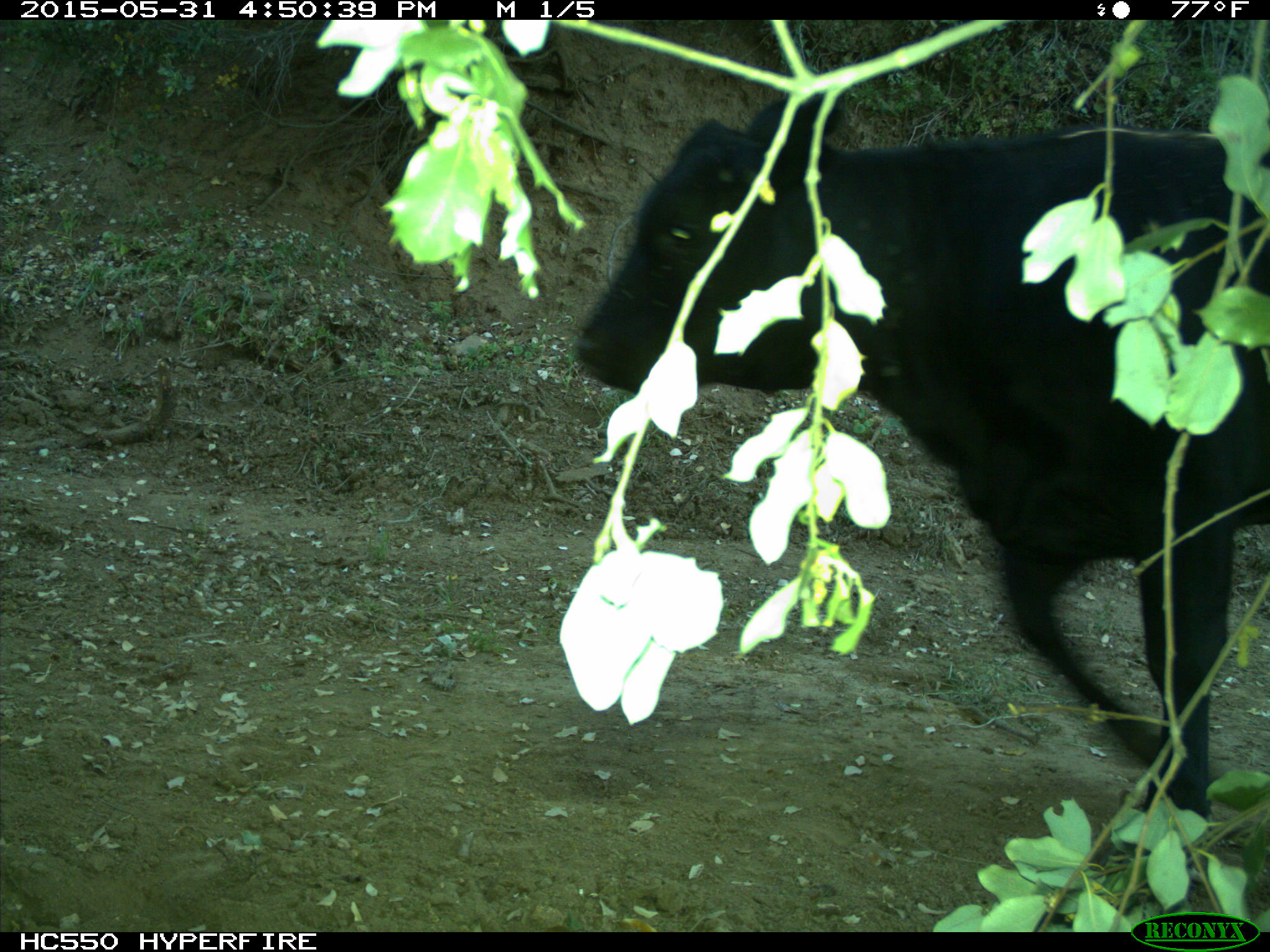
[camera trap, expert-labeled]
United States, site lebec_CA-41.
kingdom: Animalia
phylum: Chordata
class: Mammalia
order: Artiodactyla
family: Bovidae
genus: Bos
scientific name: Bos taurus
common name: domestic cow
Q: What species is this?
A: Bos taurus (domestic cow).